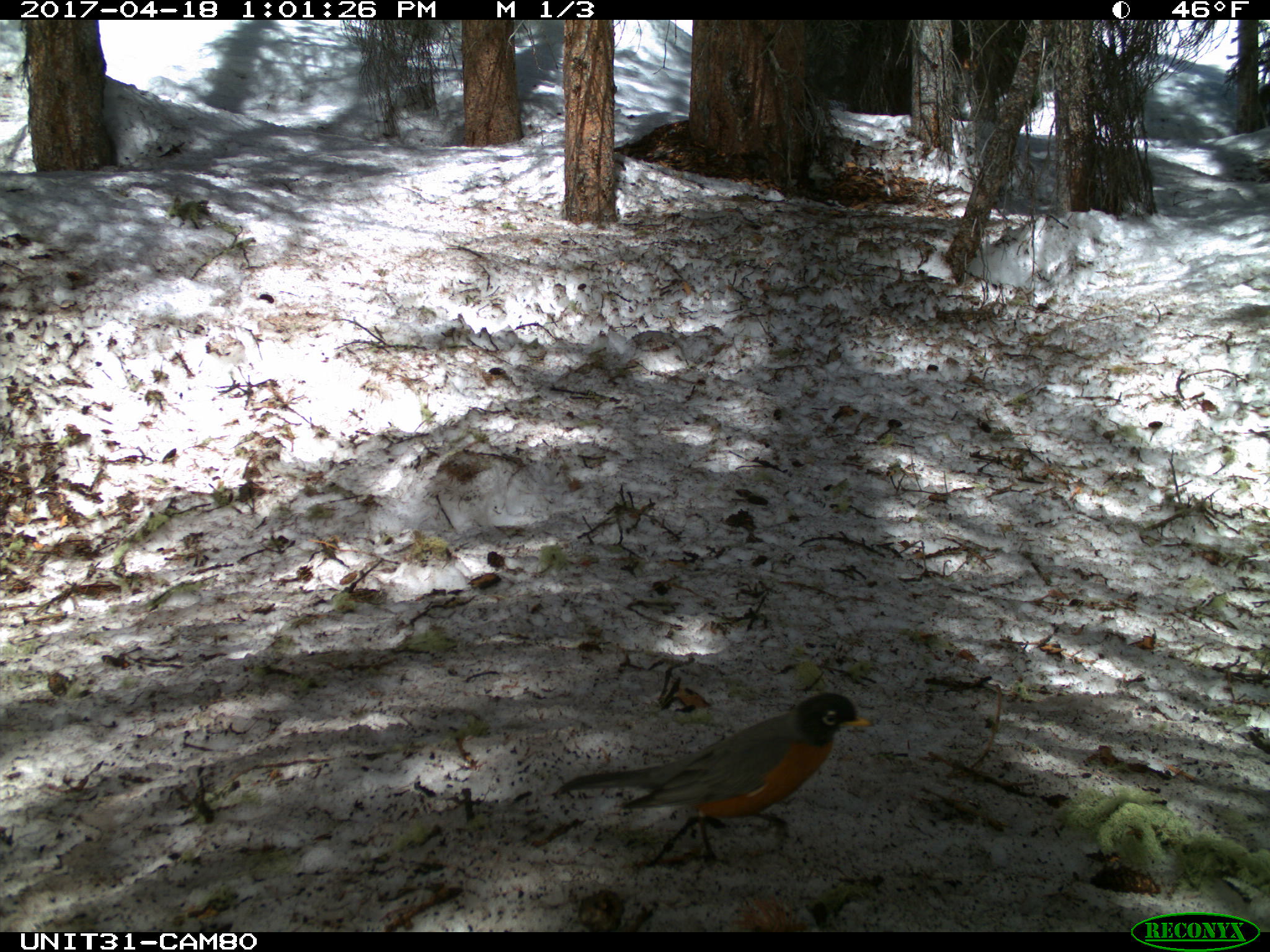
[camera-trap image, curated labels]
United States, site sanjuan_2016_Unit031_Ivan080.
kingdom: Animalia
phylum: Chordata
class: Aves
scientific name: Aves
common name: birds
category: unidentified bird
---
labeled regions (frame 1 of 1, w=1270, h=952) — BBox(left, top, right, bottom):
animal: BBox(551, 692, 875, 896)